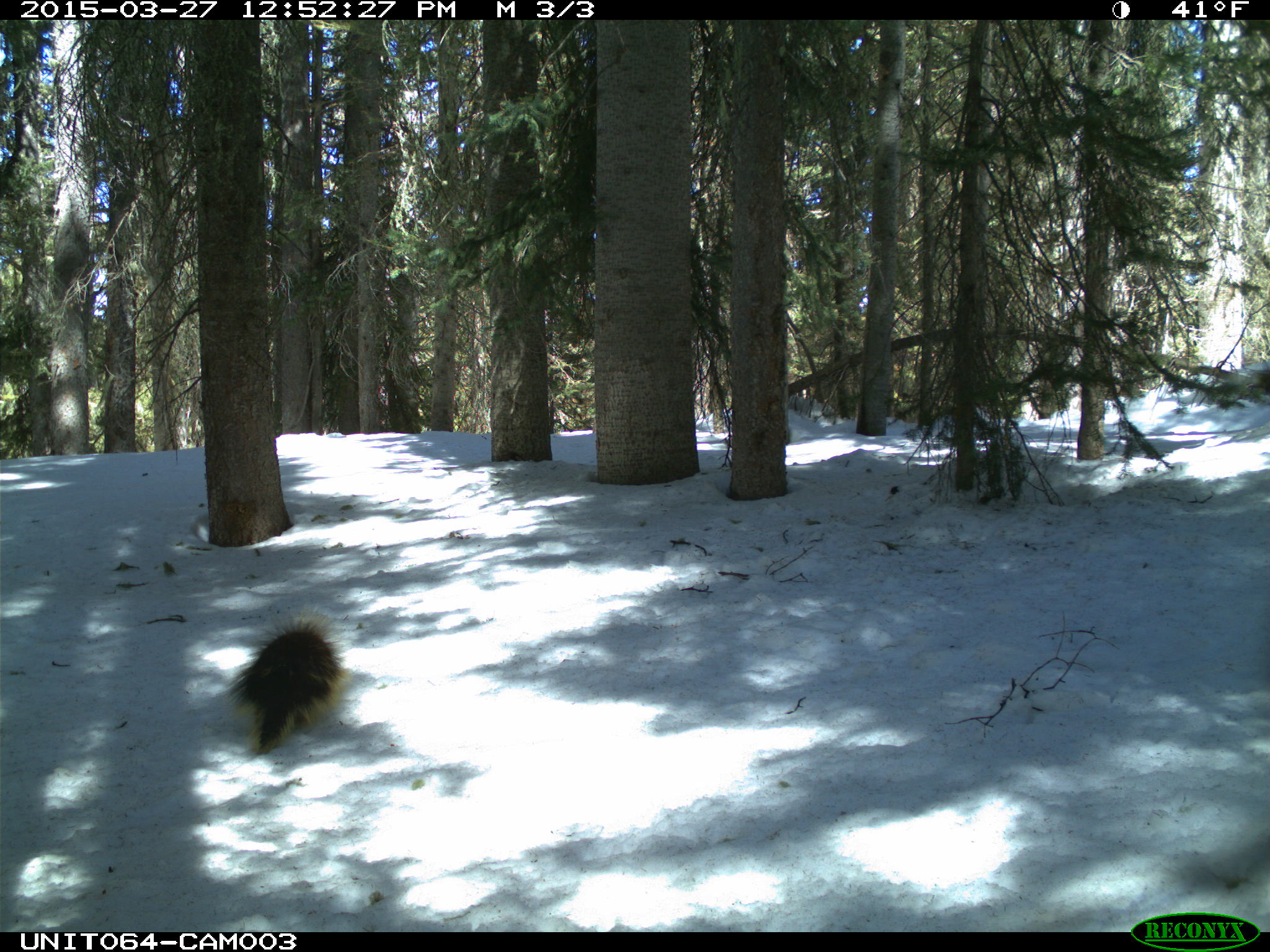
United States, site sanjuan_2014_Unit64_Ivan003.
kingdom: Animalia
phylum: Chordata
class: Mammalia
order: Rodentia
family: Erethizontidae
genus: Erethizon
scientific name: Erethizon dorsatum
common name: north american porcupine